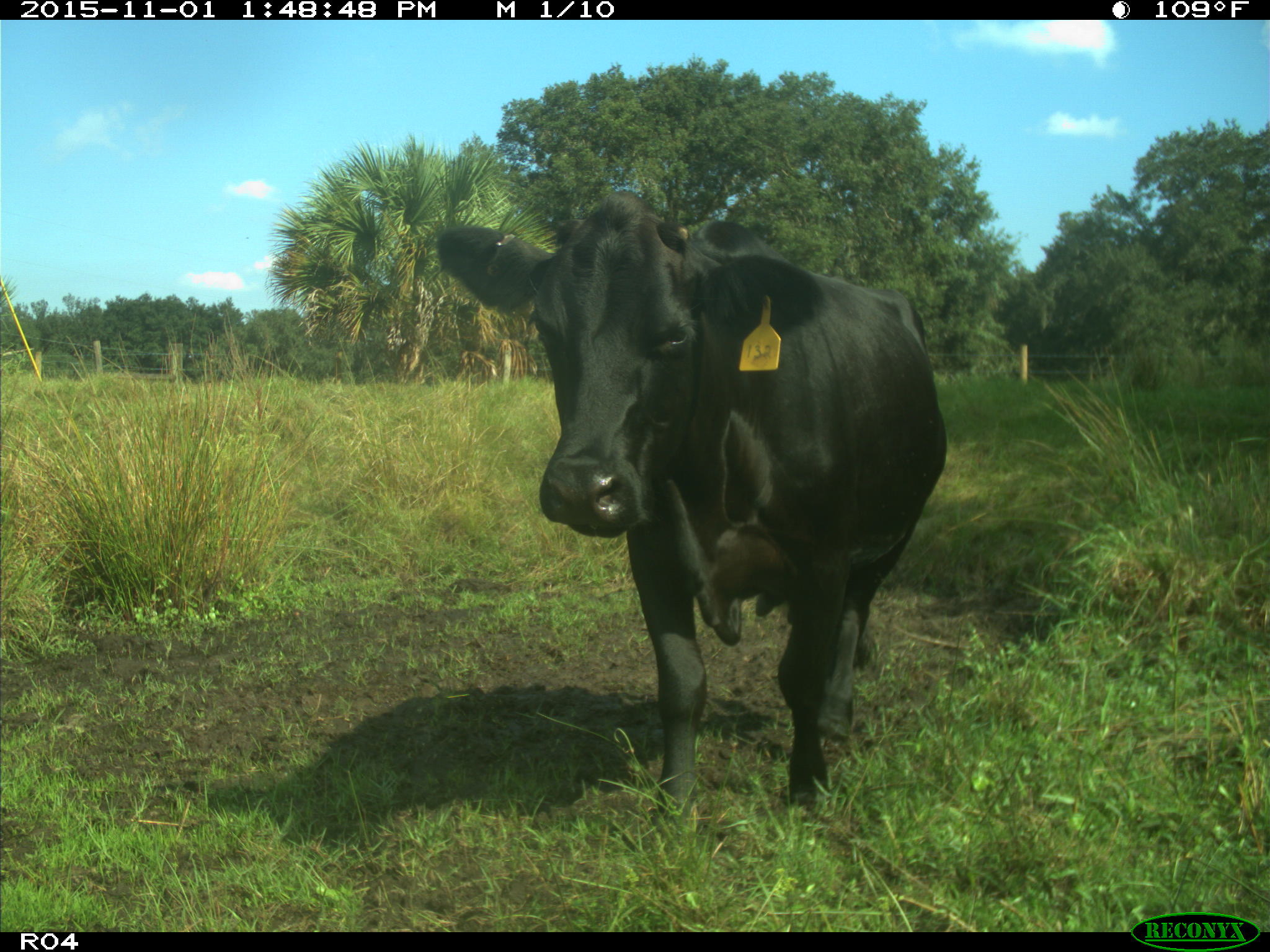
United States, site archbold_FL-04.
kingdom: Animalia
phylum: Chordata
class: Mammalia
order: Artiodactyla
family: Bovidae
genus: Bos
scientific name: Bos taurus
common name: domestic cow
Bos taurus (domestic cow).